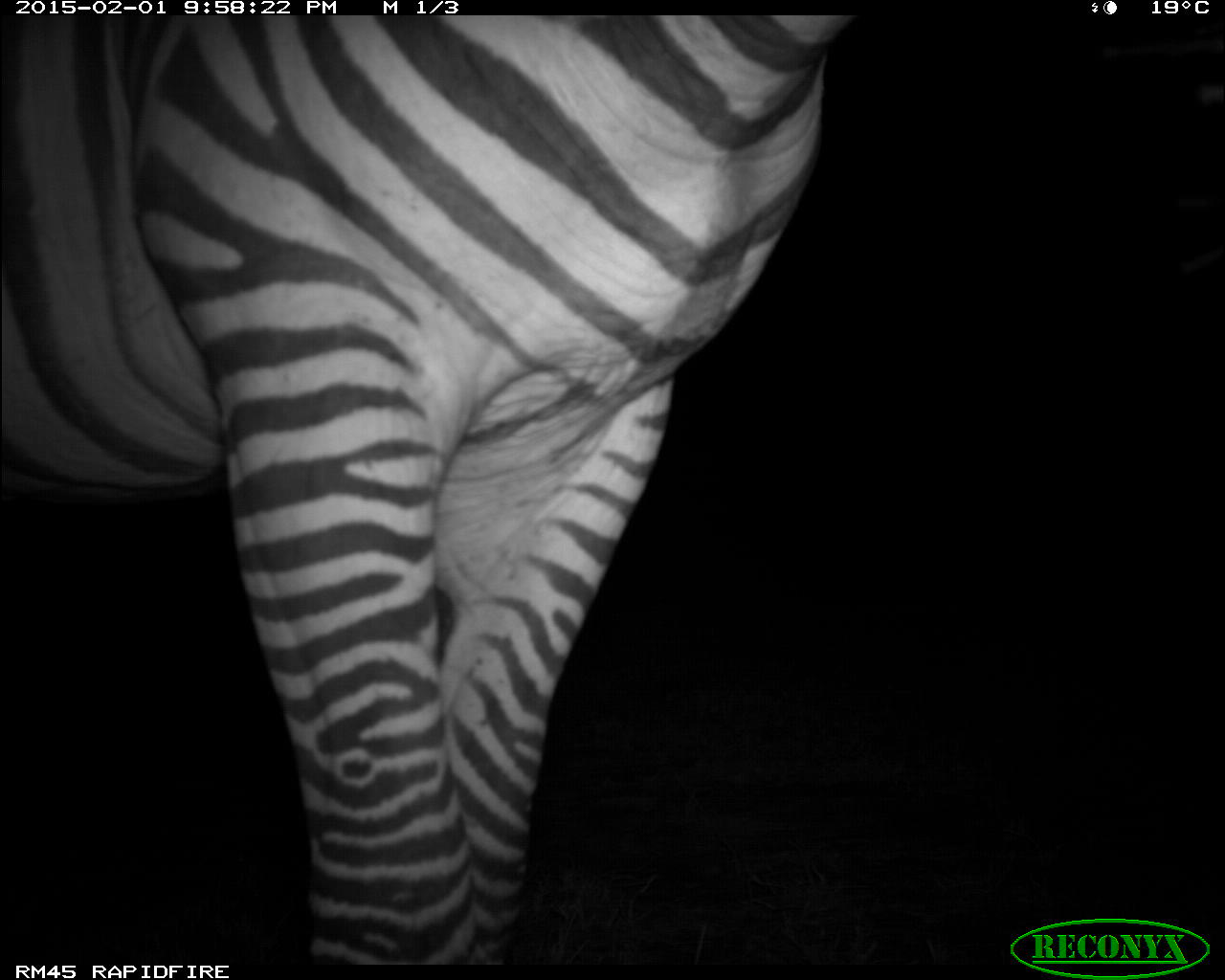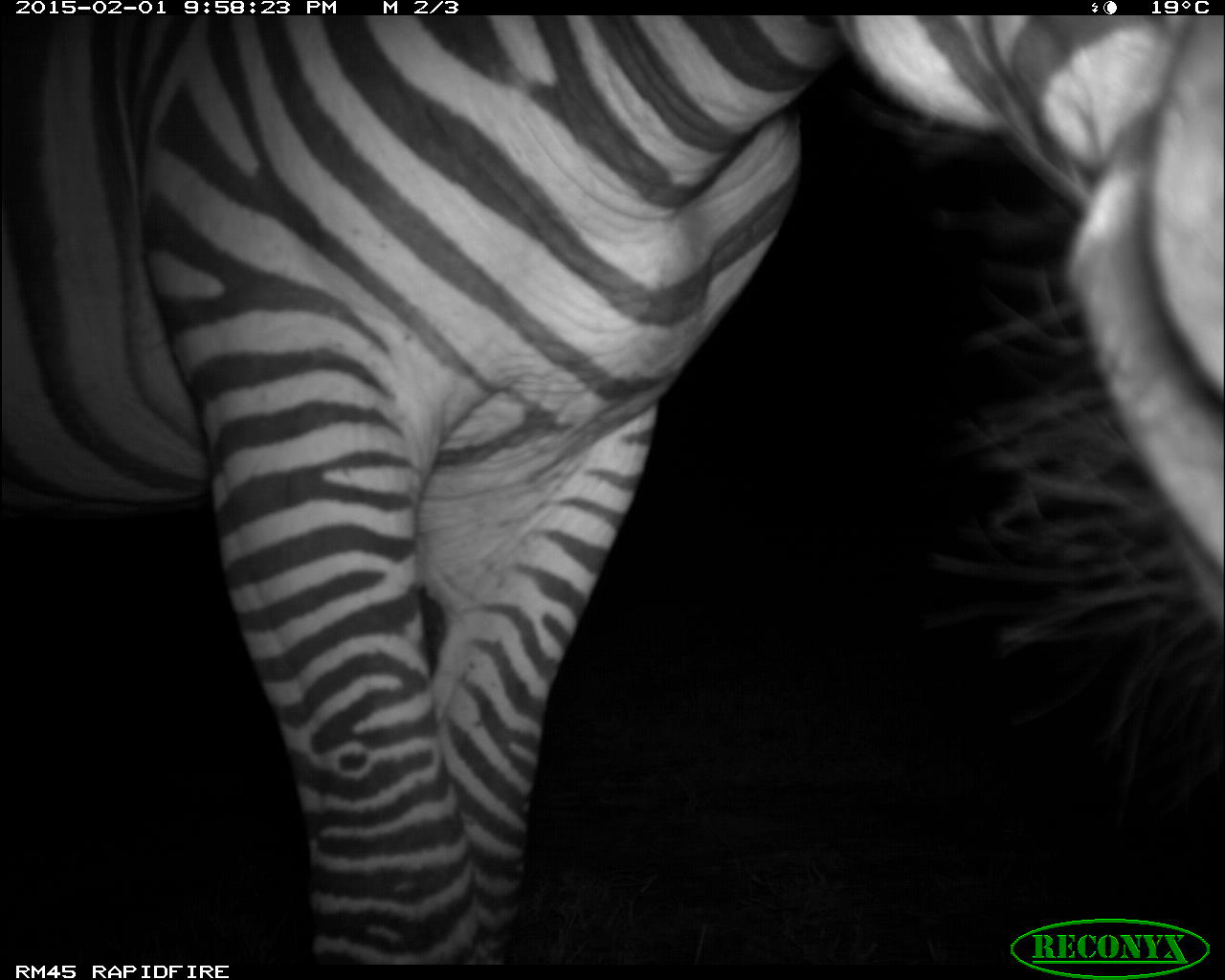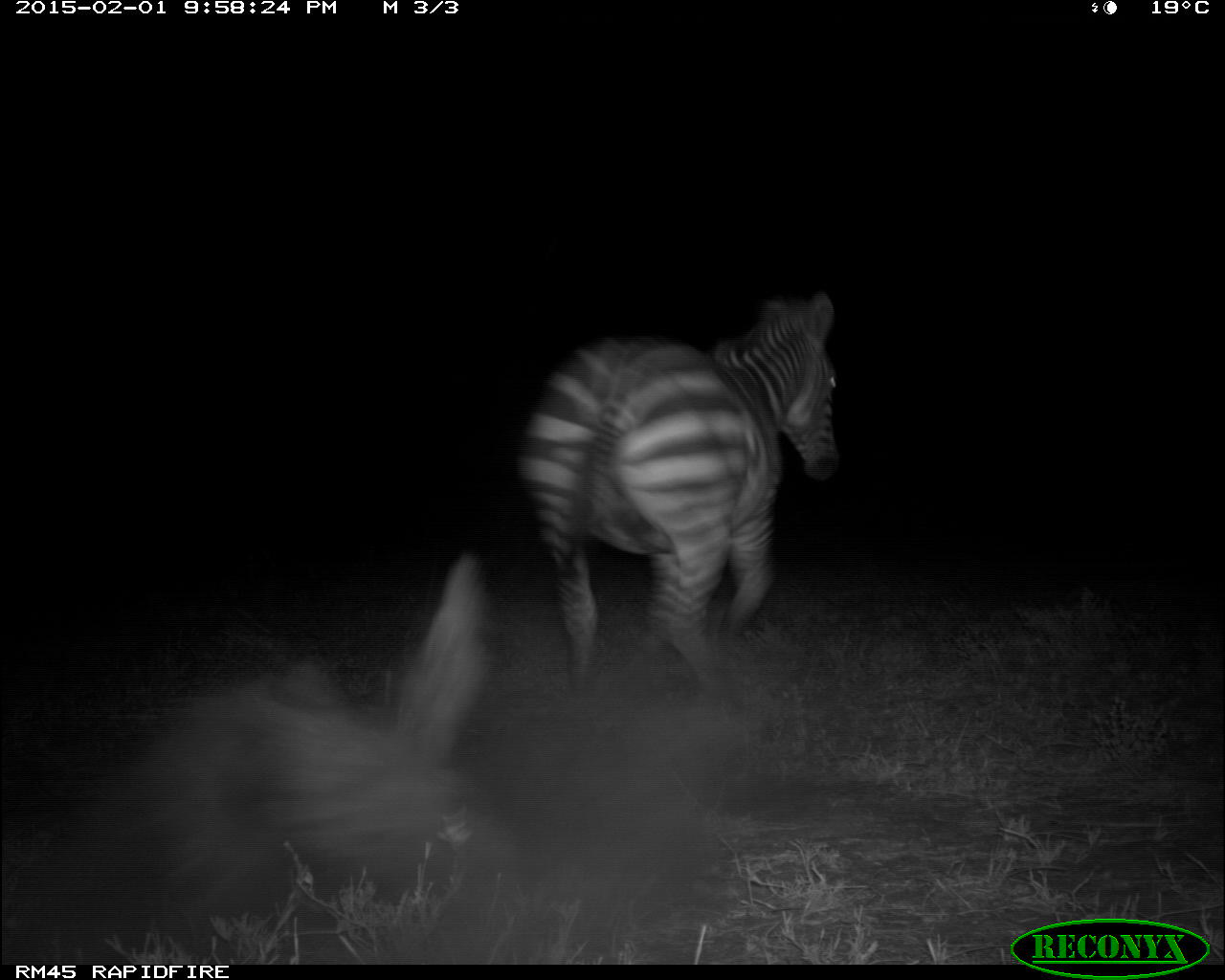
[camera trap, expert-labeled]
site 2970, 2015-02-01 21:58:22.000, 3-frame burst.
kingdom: Animalia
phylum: Chordata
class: Mammalia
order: Perissodactyla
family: Equidae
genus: Equus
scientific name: Equus quagga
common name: plains zebra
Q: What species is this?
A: Equus quagga (plains zebra).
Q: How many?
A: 1.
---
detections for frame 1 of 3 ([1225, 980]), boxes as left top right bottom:
equus quagga: 0 14 855 965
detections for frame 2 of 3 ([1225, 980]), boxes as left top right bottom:
equus quagga: 0 15 1224 965; 1066 15 1225 643